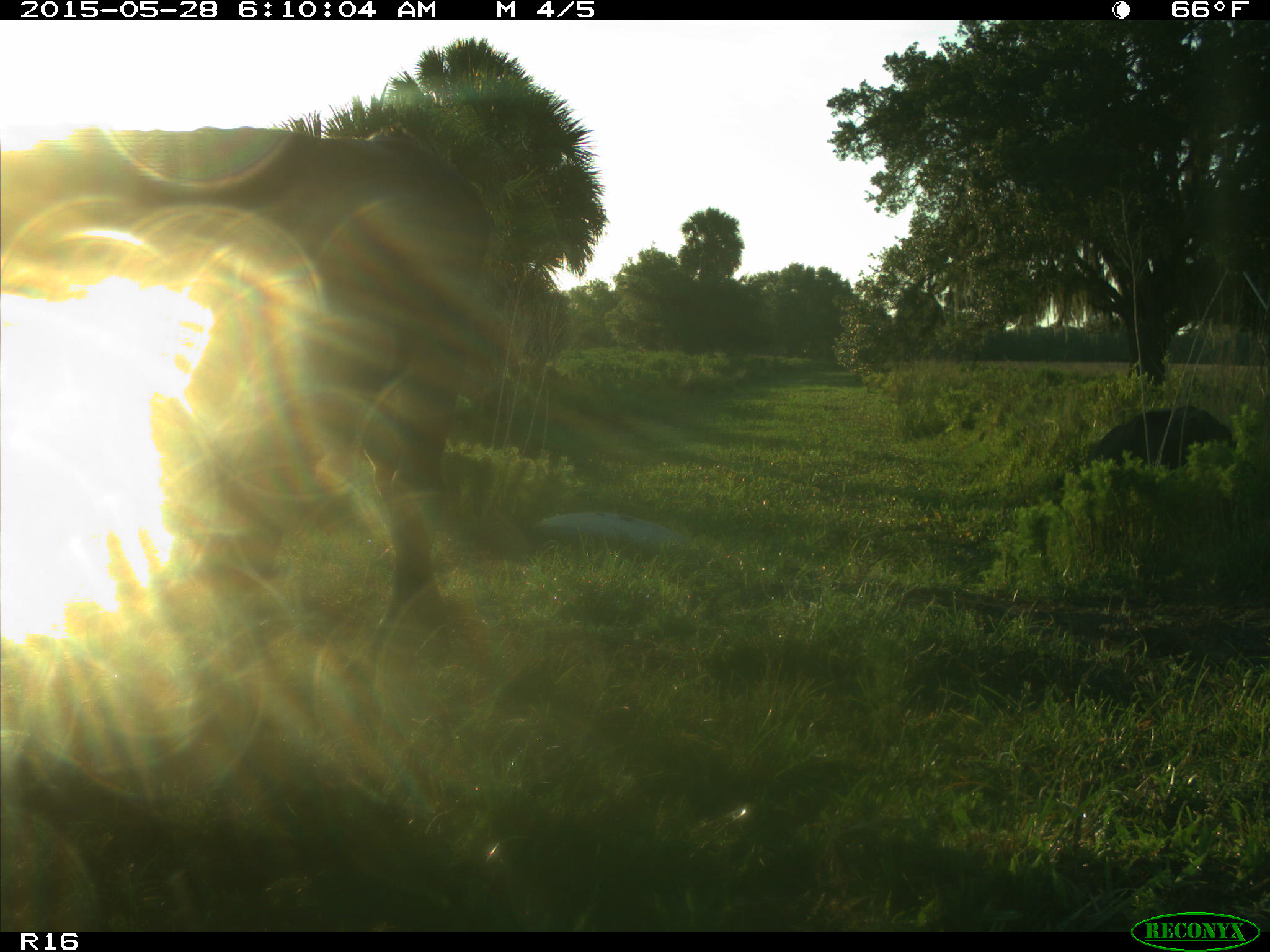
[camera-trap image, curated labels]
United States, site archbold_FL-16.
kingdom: Animalia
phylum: Chordata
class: Mammalia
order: Artiodactyla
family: Bovidae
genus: Bos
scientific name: Bos taurus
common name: domestic cow